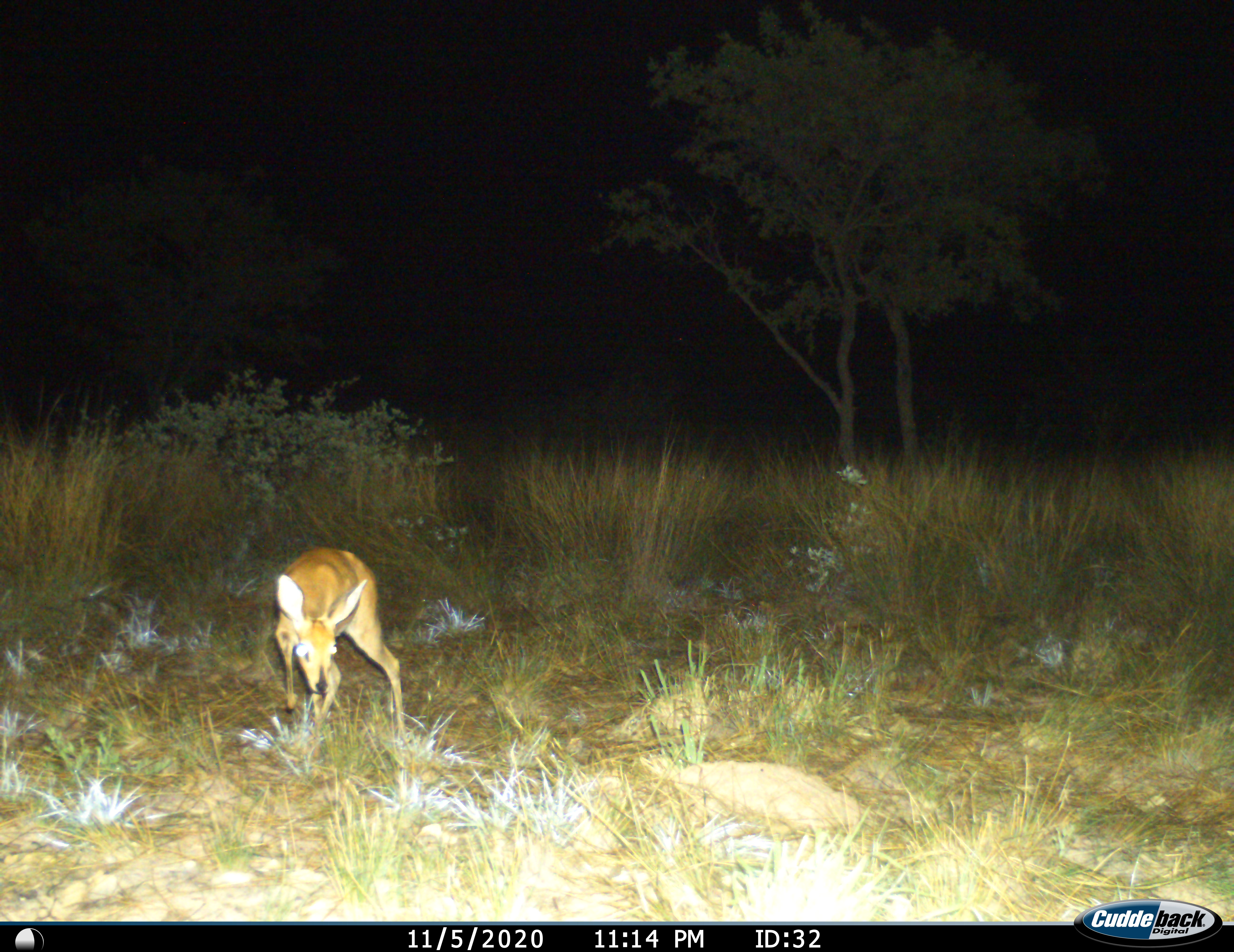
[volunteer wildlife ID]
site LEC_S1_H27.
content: unidentified animal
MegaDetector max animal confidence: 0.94